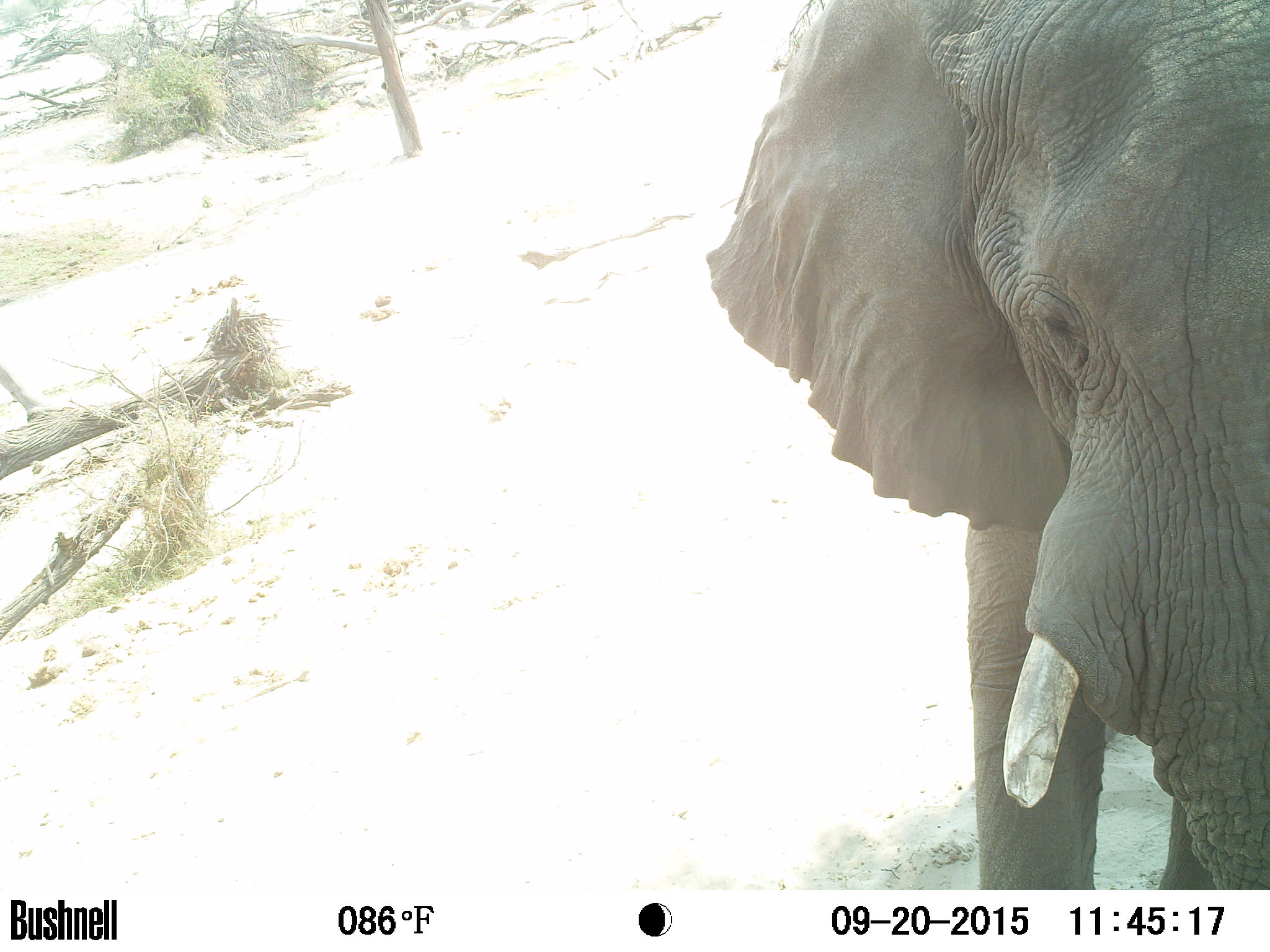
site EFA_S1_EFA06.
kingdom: Animalia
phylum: Chordata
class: Mammalia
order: Proboscidea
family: Elephantidae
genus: Loxodonta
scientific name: Loxodonta africana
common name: african bush elephant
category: elephant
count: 1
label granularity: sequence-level